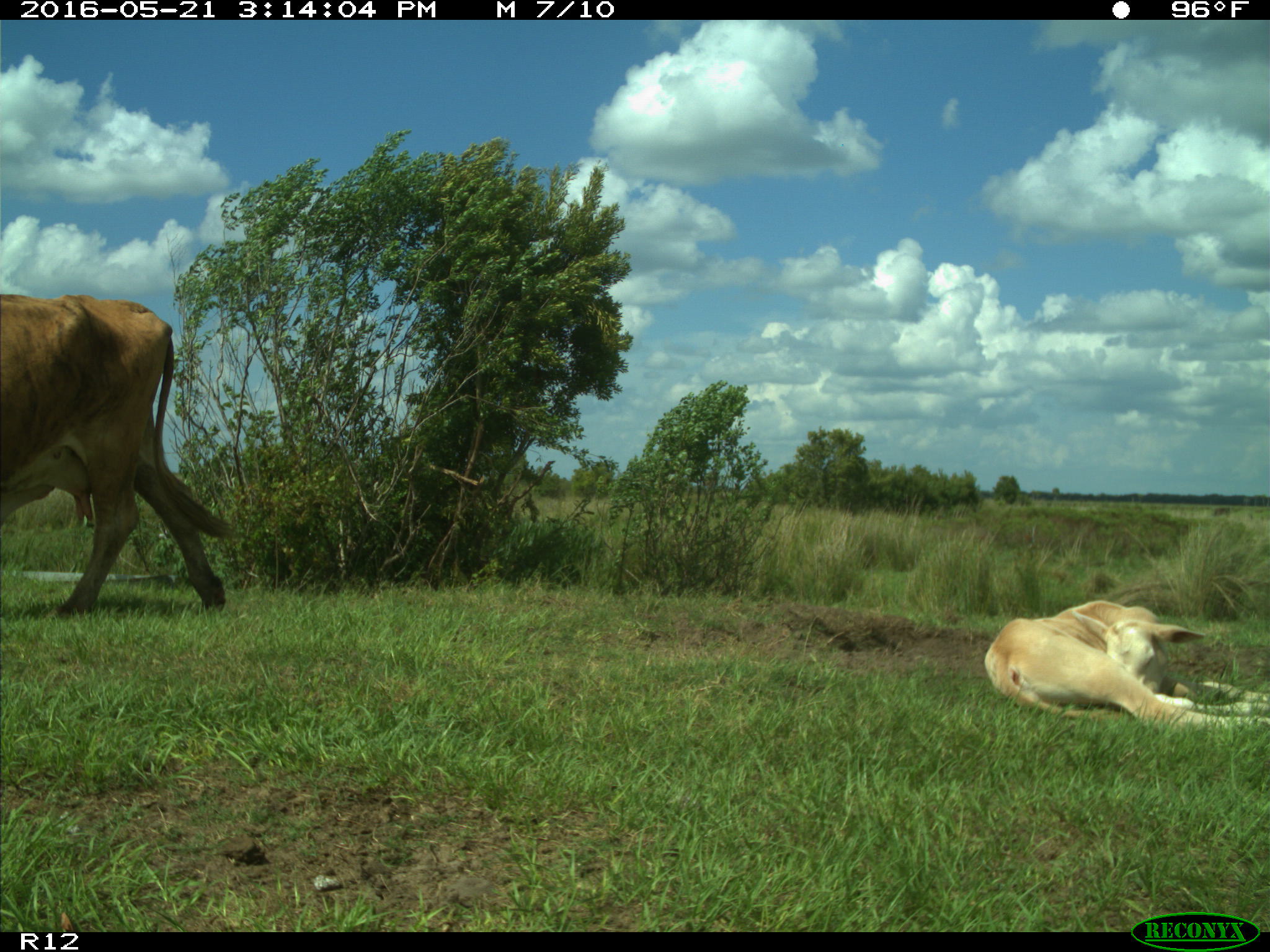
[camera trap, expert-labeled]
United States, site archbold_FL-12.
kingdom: Animalia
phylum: Chordata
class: Mammalia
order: Artiodactyla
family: Bovidae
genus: Bos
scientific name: Bos taurus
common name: domestic cow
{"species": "Bos taurus (domestic cow)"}